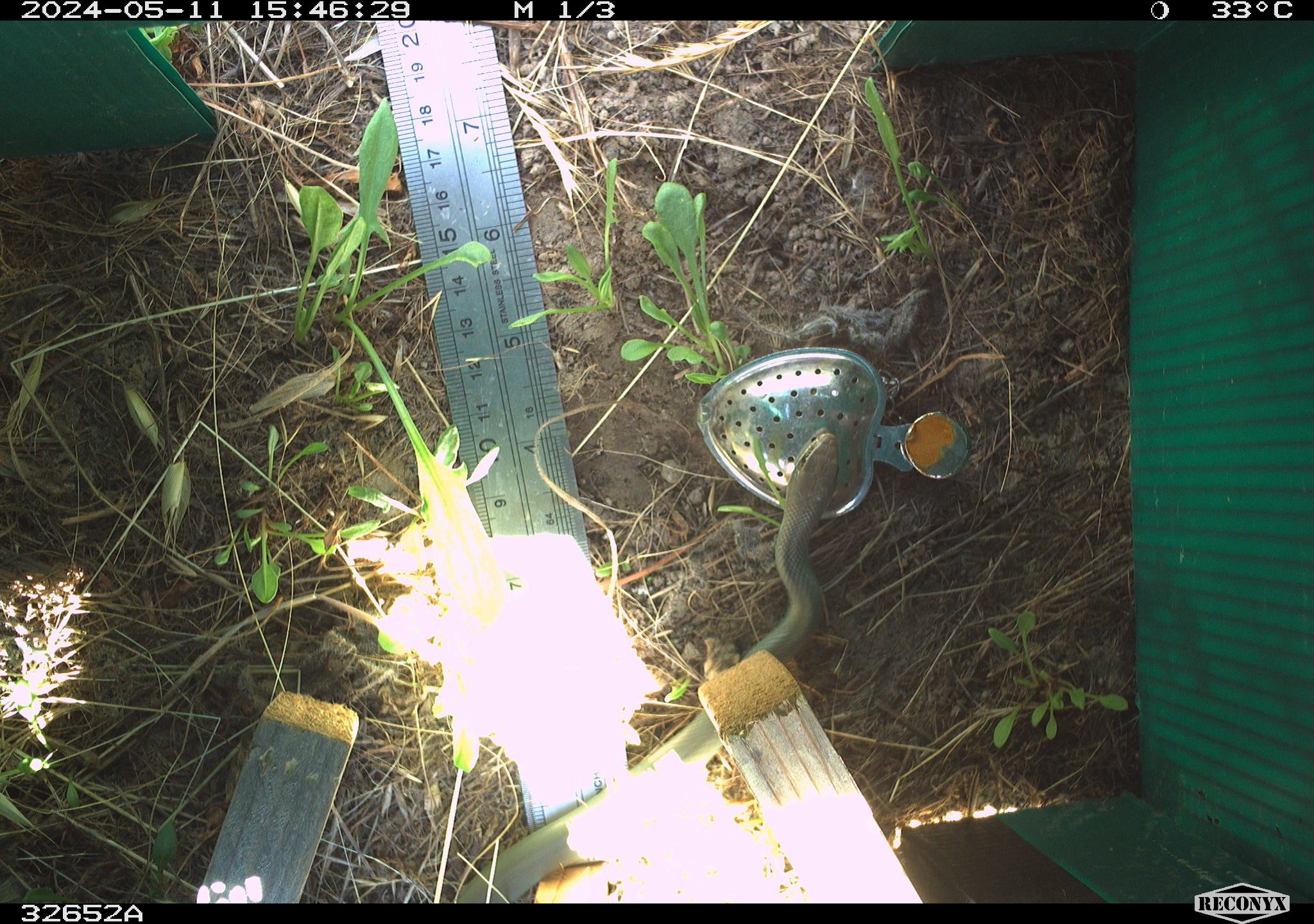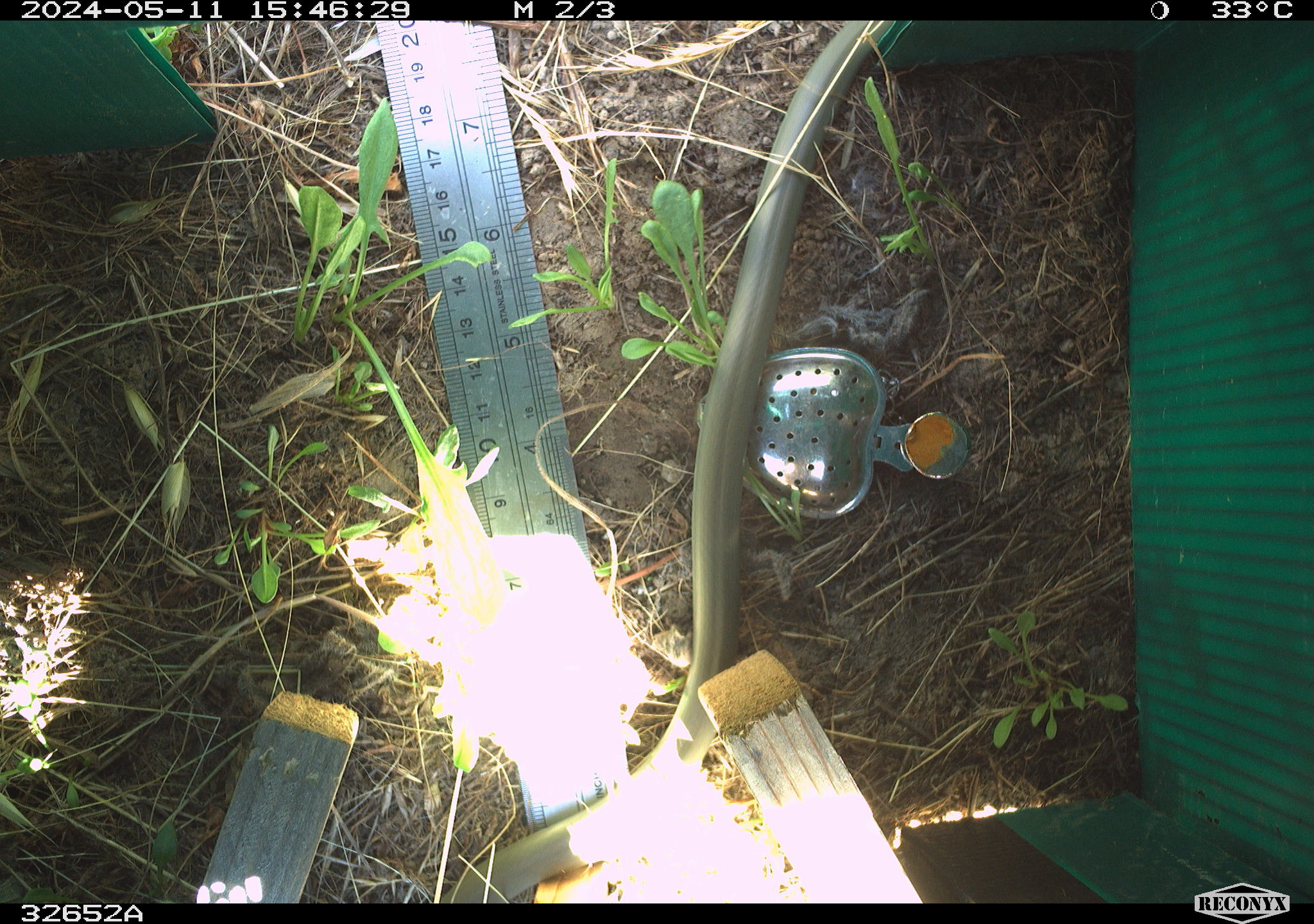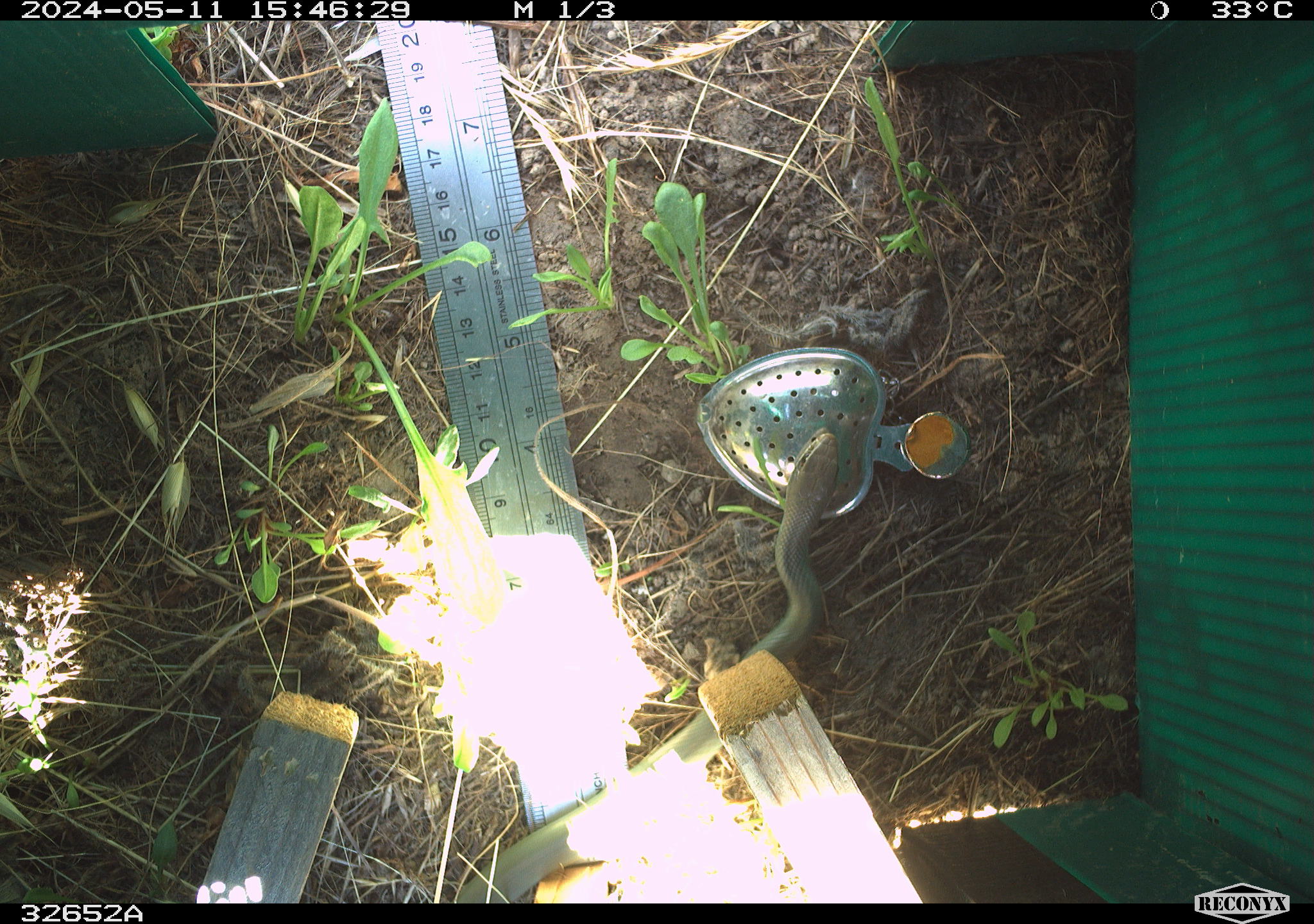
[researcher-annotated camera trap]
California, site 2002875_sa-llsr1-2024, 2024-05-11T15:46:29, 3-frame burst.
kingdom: Animalia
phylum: Chordata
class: Reptilia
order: Squamata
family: Colubridae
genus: Coluber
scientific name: Coluber constrictor mormon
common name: western yellow-bellied racer